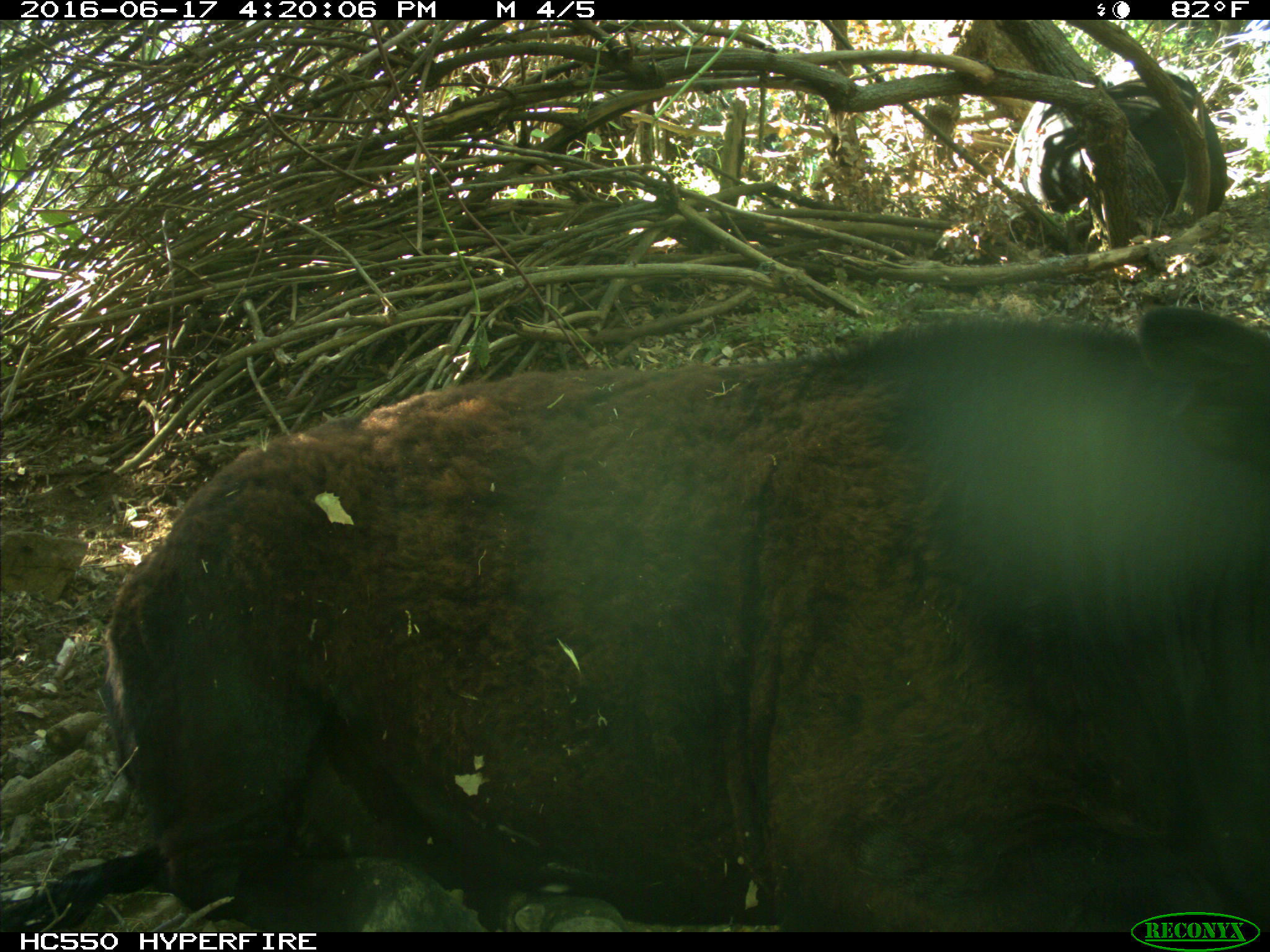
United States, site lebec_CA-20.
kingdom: Animalia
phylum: Chordata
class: Mammalia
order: Artiodactyla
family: Bovidae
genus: Bos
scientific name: Bos taurus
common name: domestic cow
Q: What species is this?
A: Bos taurus (domestic cow).